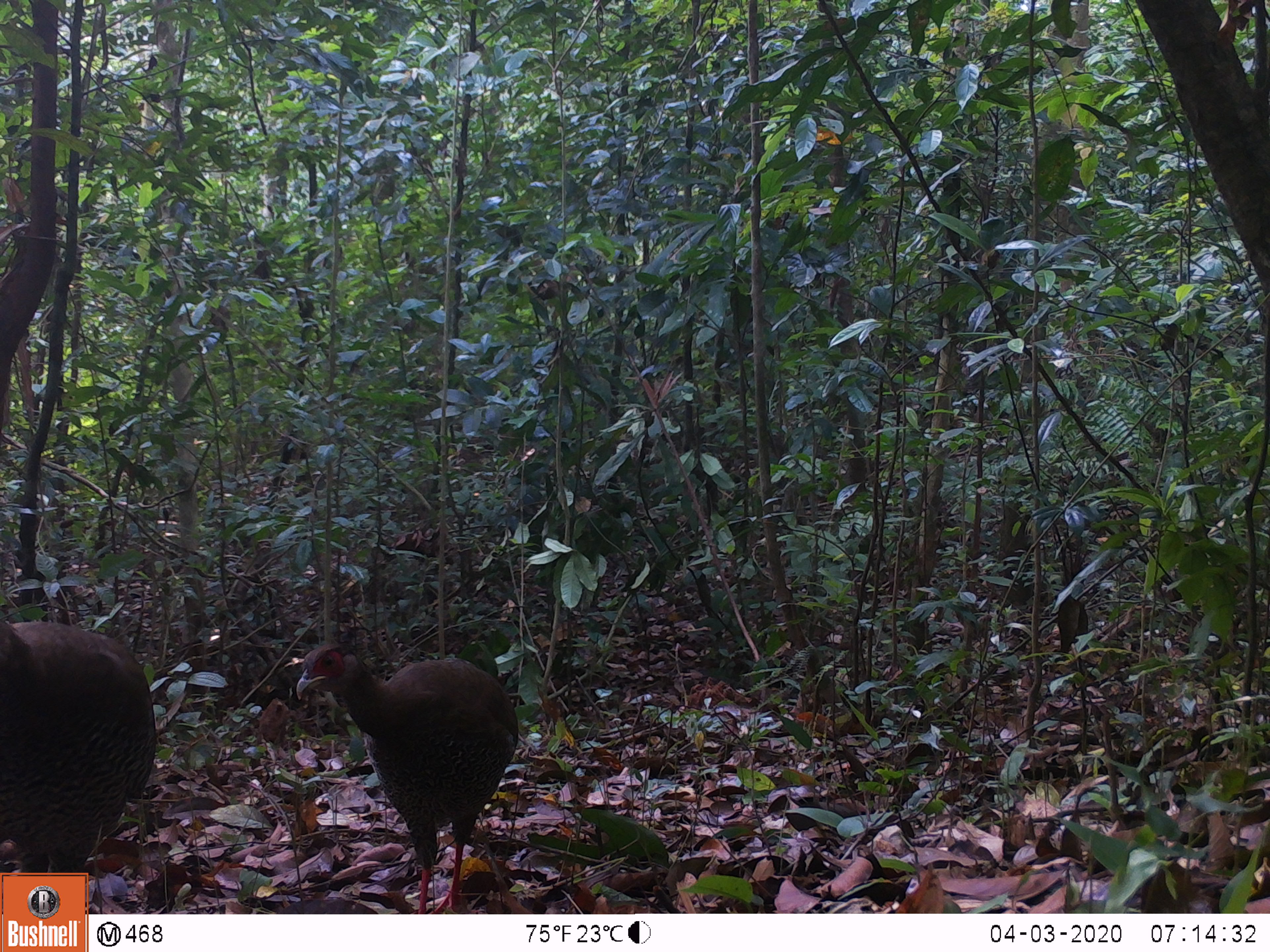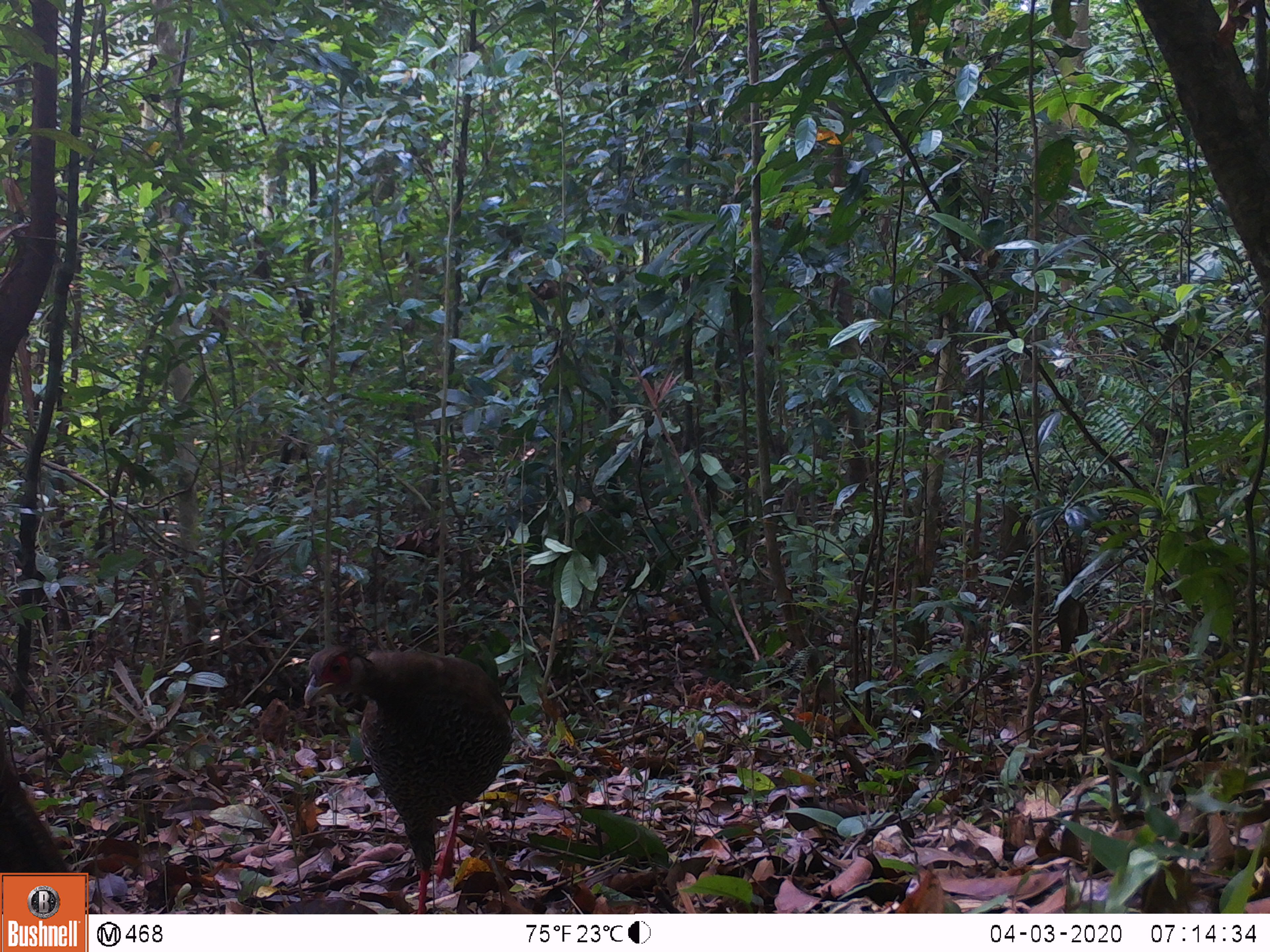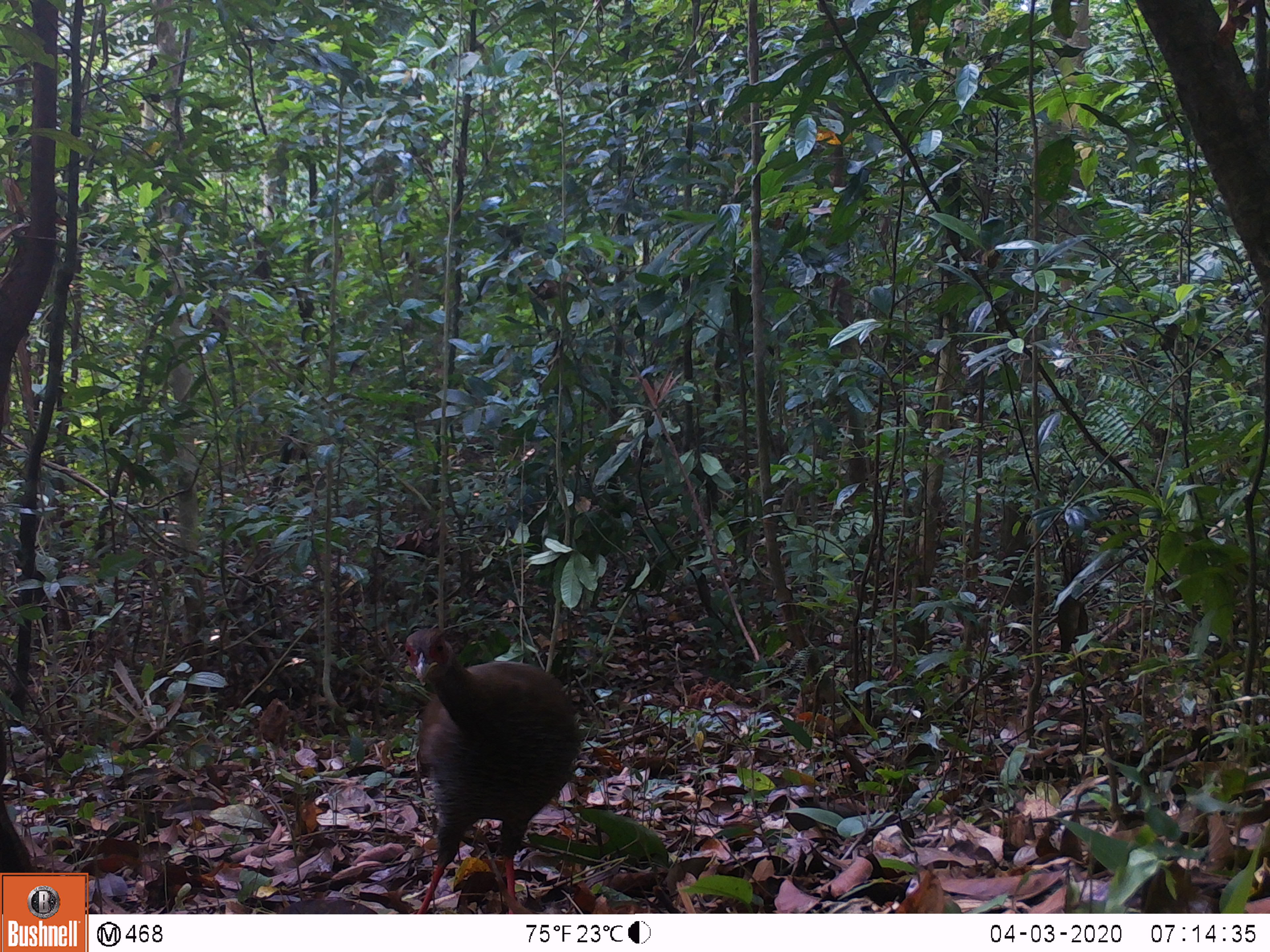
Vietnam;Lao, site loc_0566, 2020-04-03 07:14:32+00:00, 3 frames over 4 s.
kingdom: Animalia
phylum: Chordata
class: Aves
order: Galliformes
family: Phasianidae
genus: Lophura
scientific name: Lophura nycthemera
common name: silver pheasant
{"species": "silver pheasant (Lophura nycthemera)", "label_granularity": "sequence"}